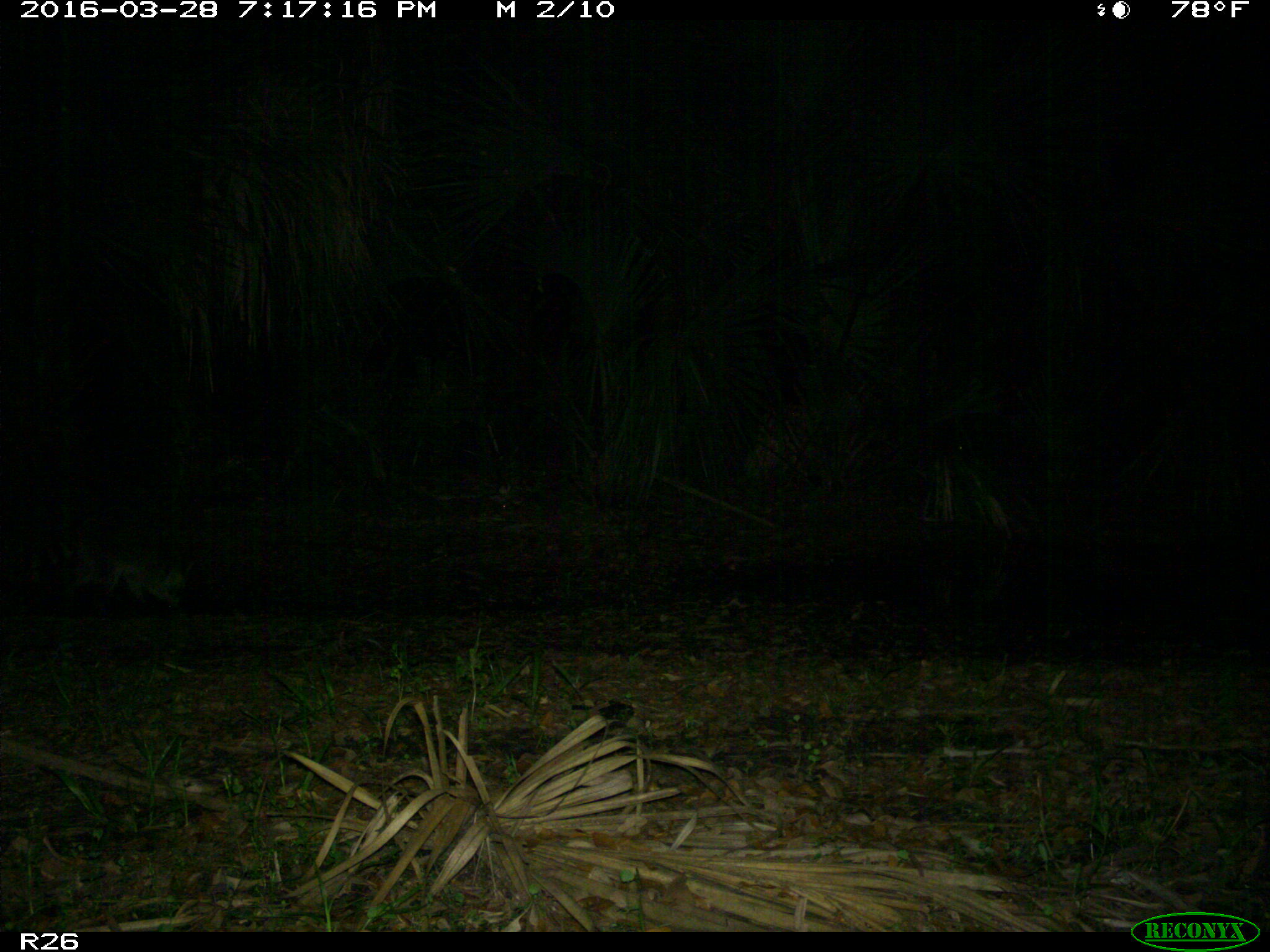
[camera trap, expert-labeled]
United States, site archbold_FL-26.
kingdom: Animalia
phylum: Chordata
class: Mammalia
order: Carnivora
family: Procyonidae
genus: Procyon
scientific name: Procyon lotor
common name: common raccoon